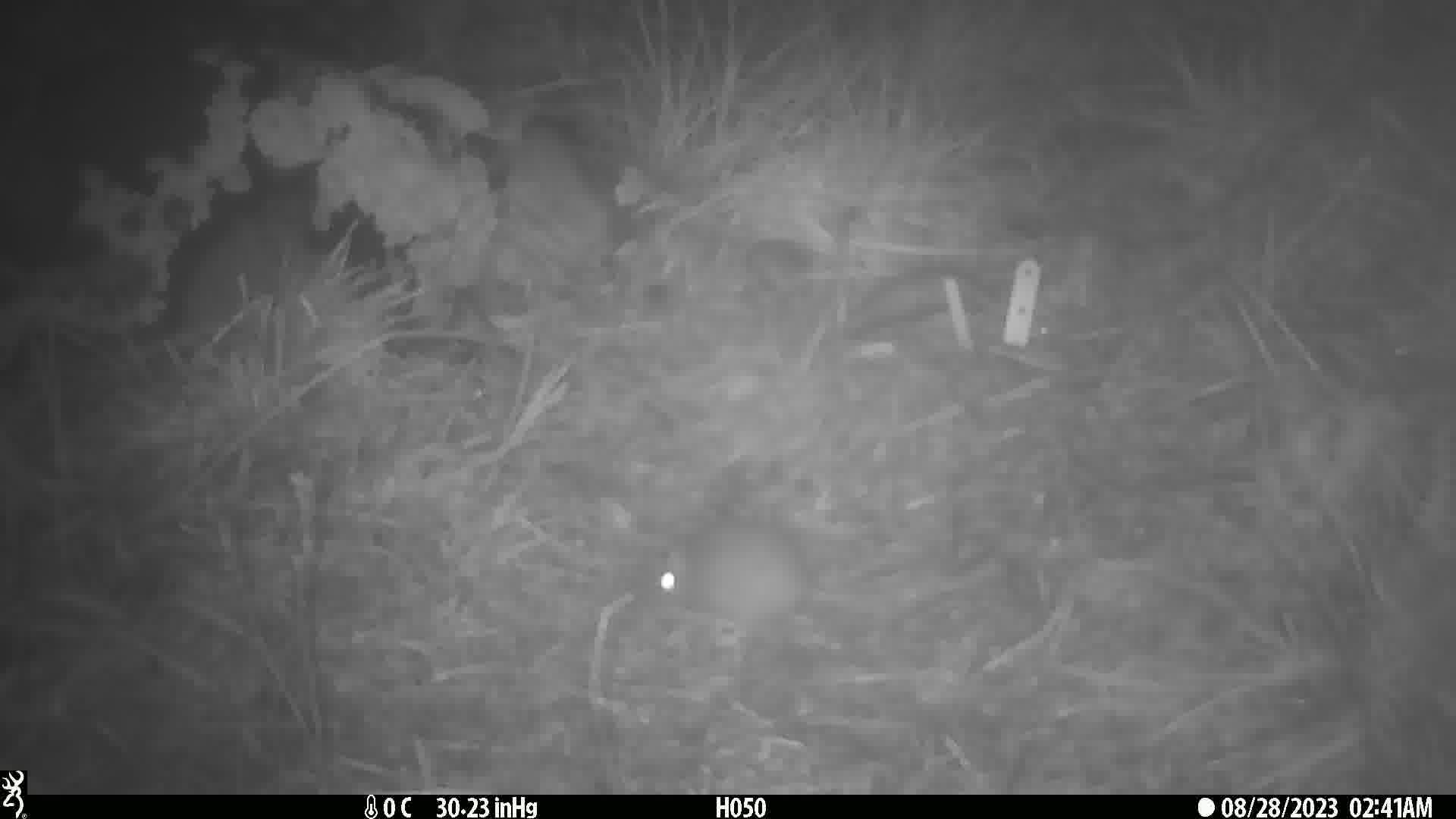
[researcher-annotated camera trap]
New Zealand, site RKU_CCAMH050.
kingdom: Animalia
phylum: Chordata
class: Mammalia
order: Rodentia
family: Muridae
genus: Rattus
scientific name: Rattus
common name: rat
Rat (Rattus).